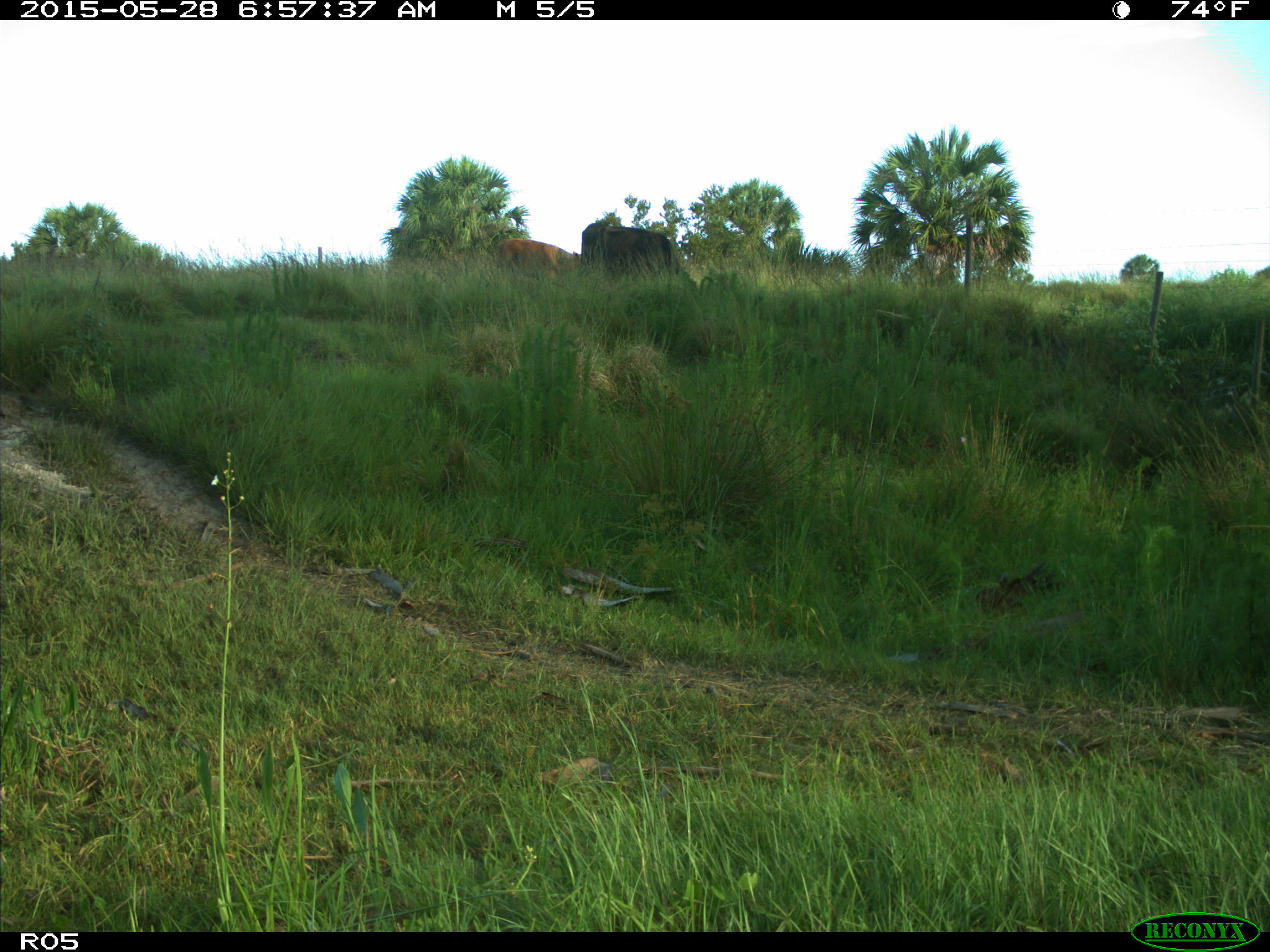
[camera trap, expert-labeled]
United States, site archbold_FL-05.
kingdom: Animalia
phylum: Chordata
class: Mammalia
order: Artiodactyla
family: Bovidae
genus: Bos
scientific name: Bos taurus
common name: domestic cow